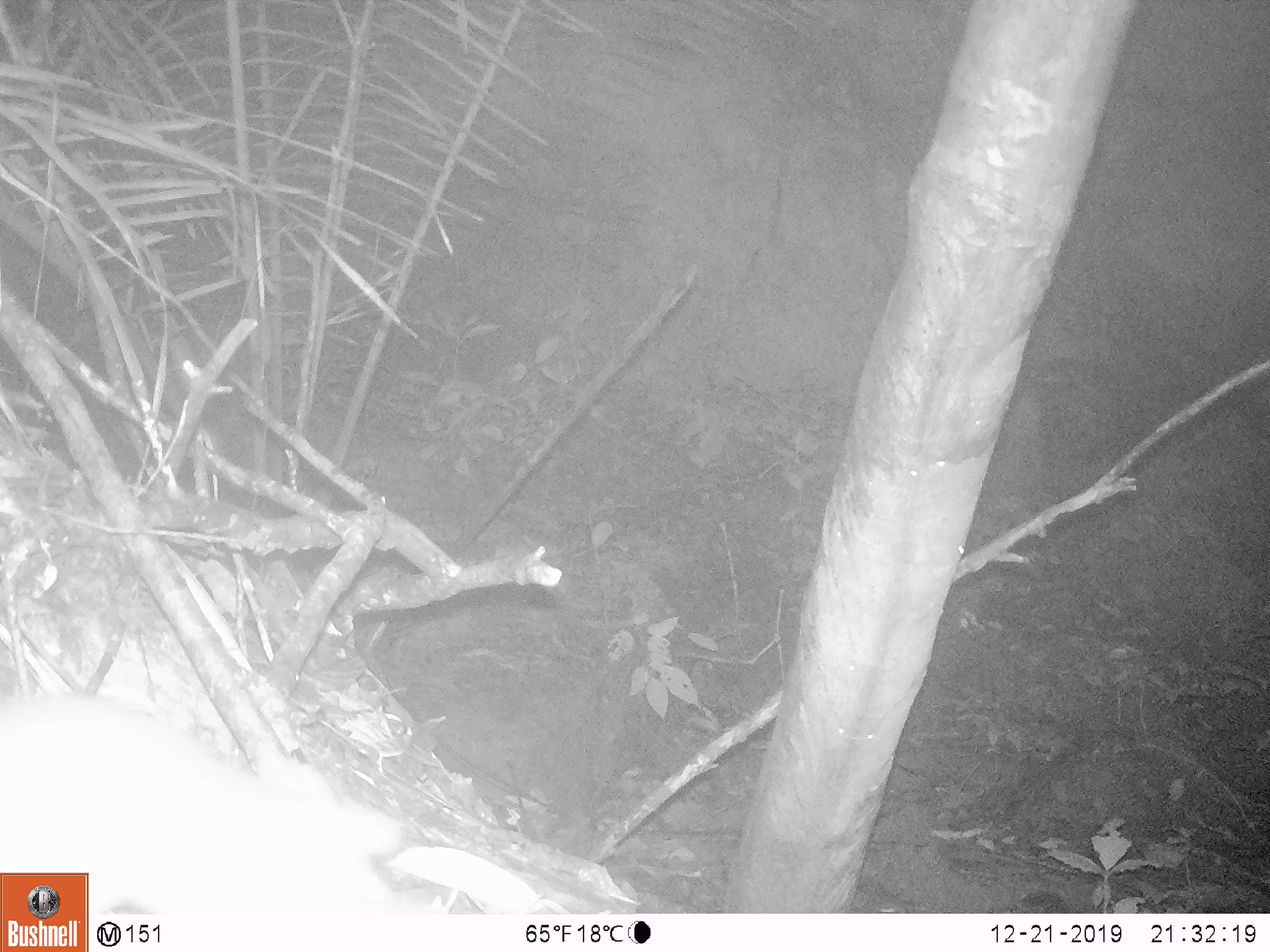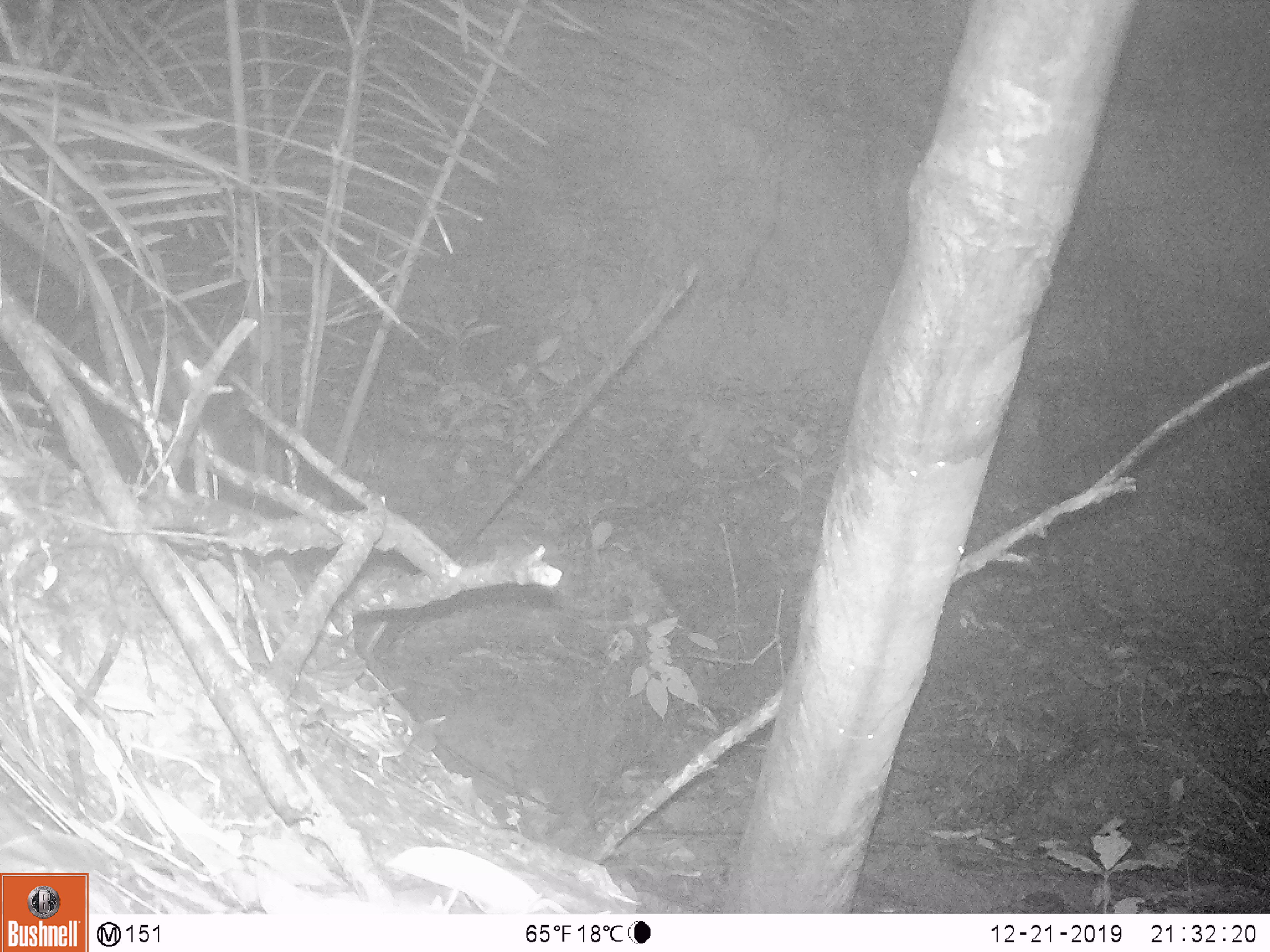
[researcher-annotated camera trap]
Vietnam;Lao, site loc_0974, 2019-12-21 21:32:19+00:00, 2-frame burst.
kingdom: Animalia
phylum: Chordata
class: Mammalia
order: Rodentia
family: Muridae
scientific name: Muridae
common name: old-world mice and rats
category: unidentified murid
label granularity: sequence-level